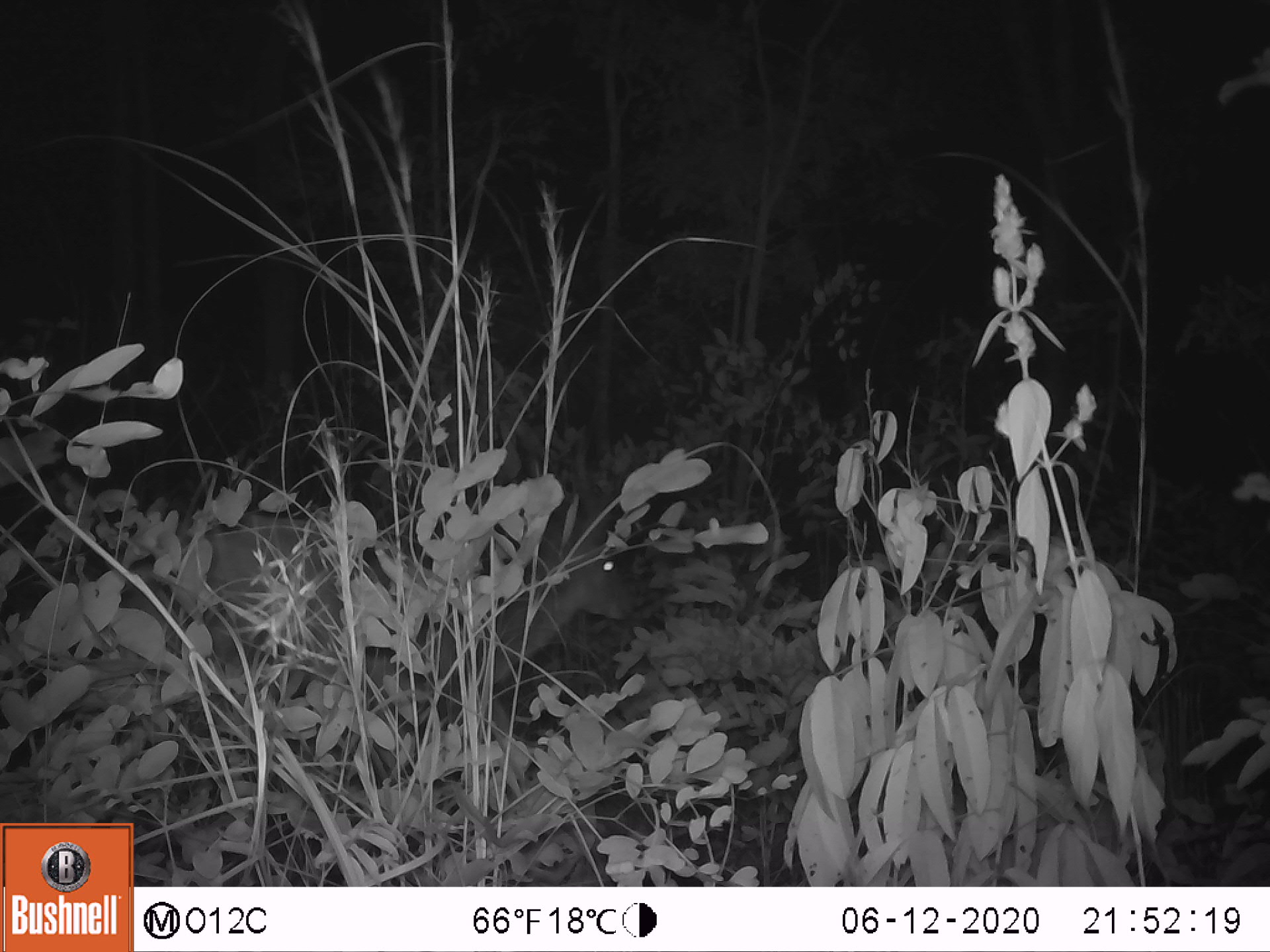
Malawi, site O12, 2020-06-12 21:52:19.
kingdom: Animalia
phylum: Chordata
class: Mammalia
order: Artiodactyla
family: Bovidae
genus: Tragelaphus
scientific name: Tragelaphus sylvaticus sylvaticus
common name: cape bushbuck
Cape bushbuck (Tragelaphus sylvaticus sylvaticus), count 1.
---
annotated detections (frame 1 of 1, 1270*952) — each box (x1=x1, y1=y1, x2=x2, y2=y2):
cape bushbuck: (x1=519, y1=479, x2=650, y2=701)